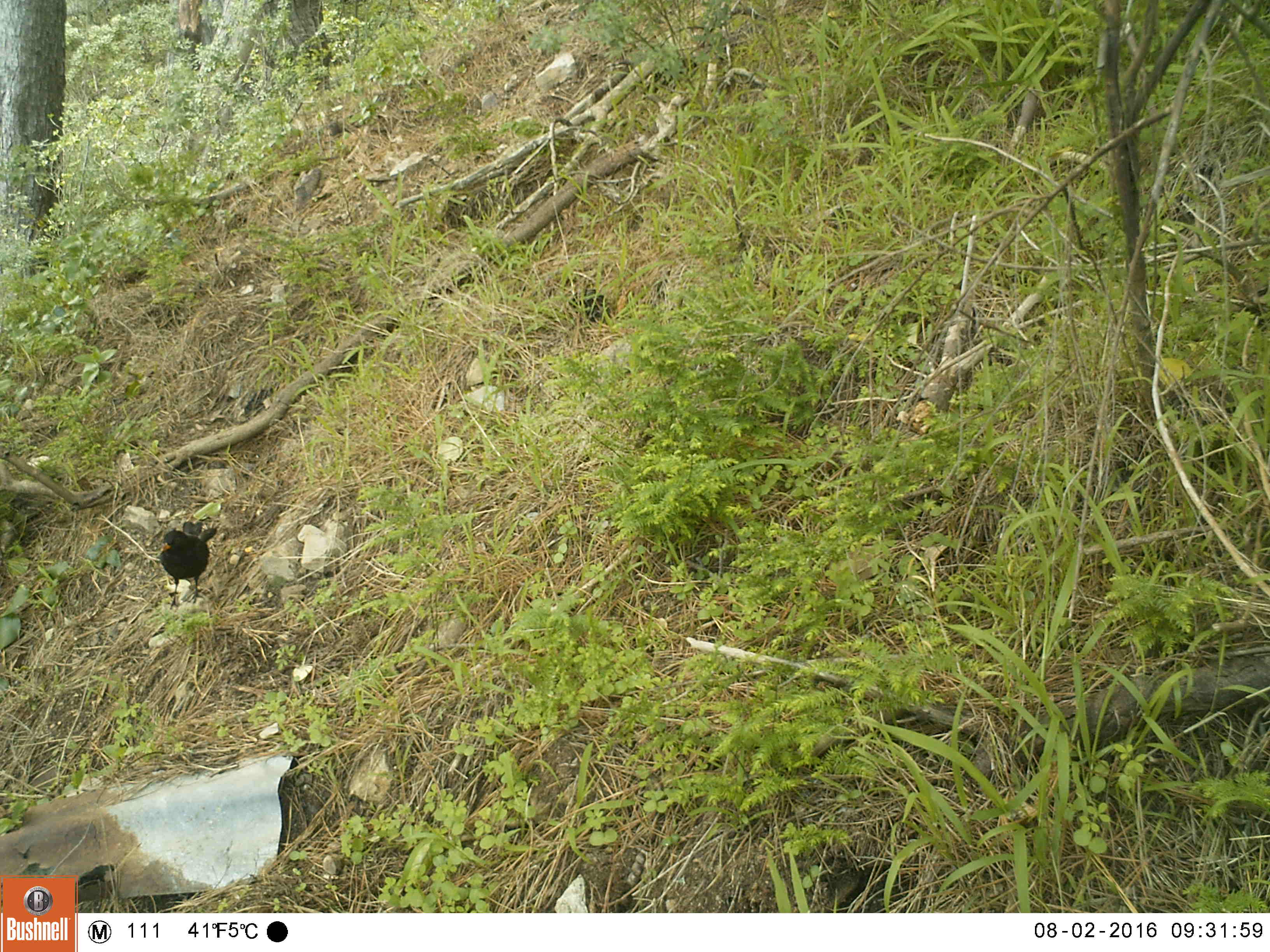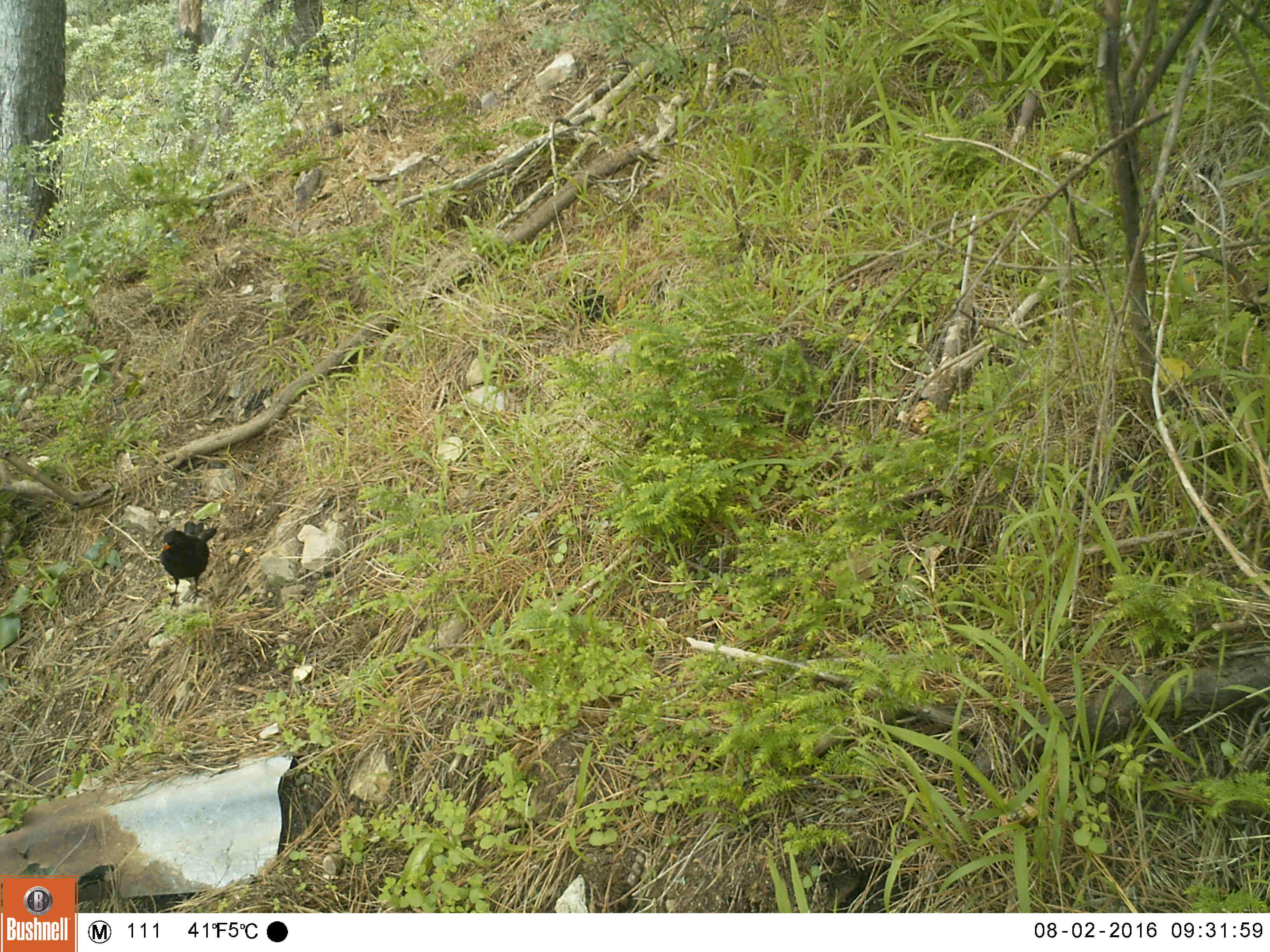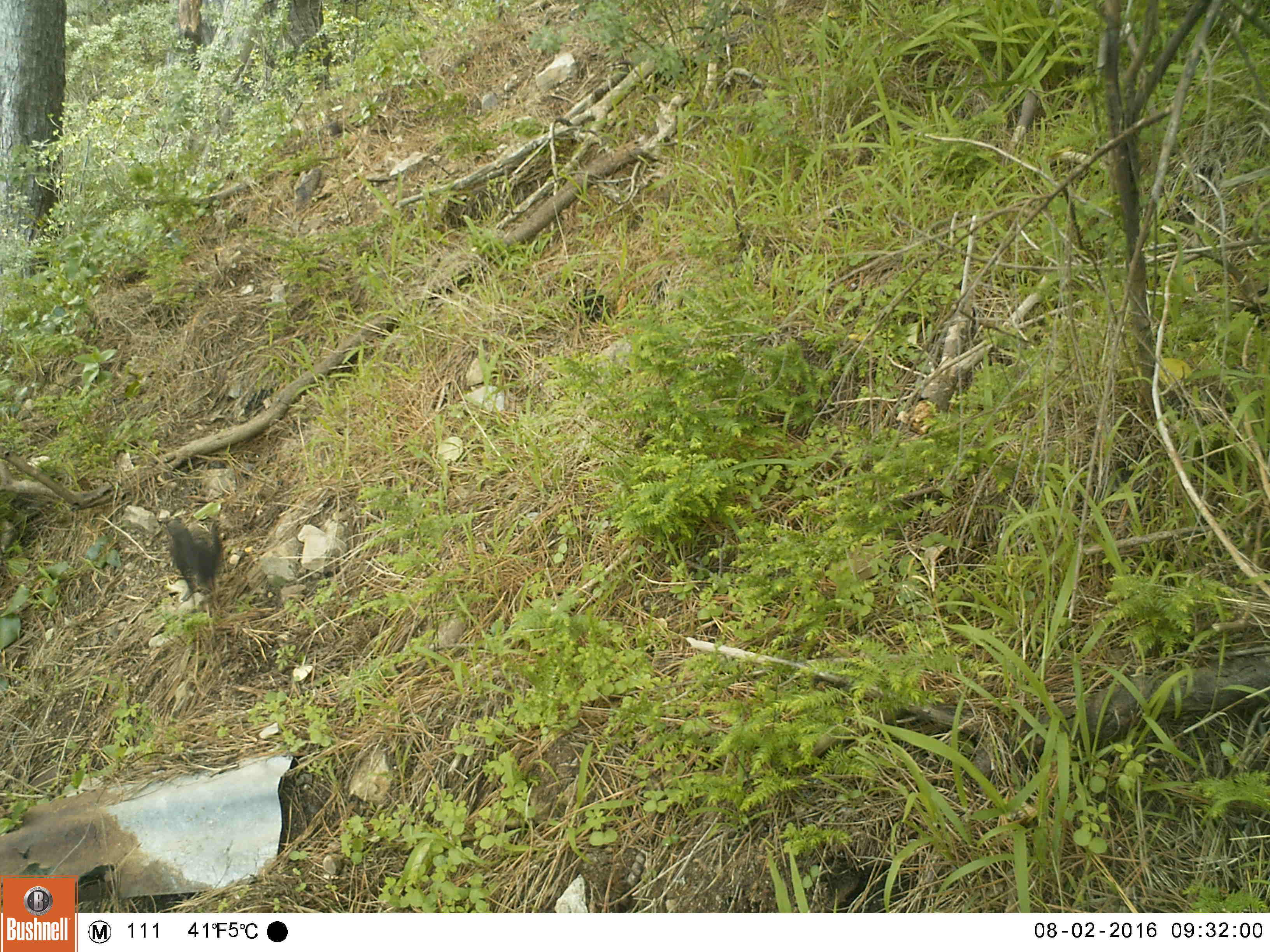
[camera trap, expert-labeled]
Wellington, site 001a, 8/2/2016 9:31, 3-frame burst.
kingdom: Animalia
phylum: Chordata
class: Aves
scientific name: Aves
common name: bird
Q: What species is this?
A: Bird (Aves).